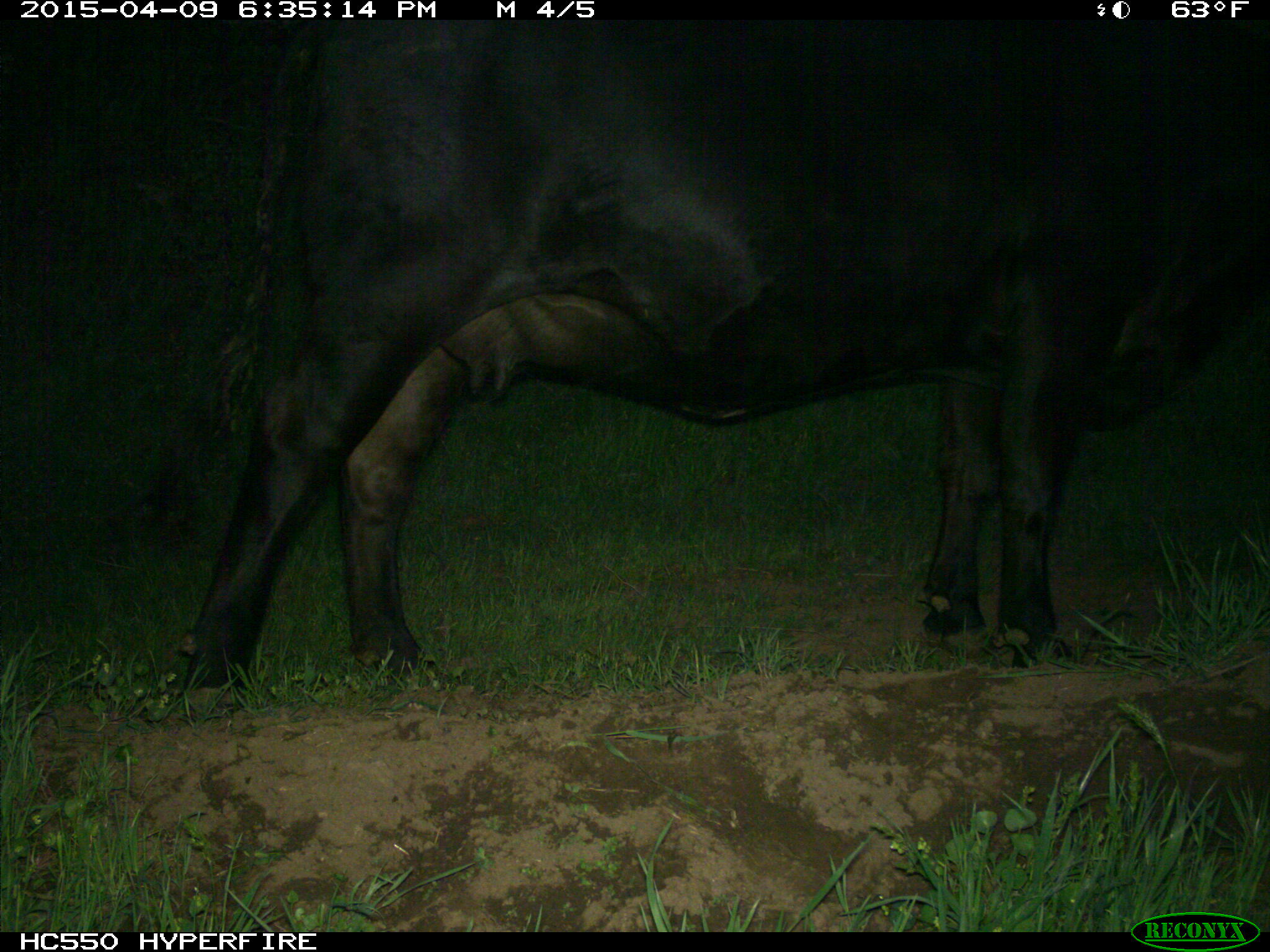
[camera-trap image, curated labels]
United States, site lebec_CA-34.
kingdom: Animalia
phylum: Chordata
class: Mammalia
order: Artiodactyla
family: Bovidae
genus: Bos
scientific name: Bos taurus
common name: domestic cow